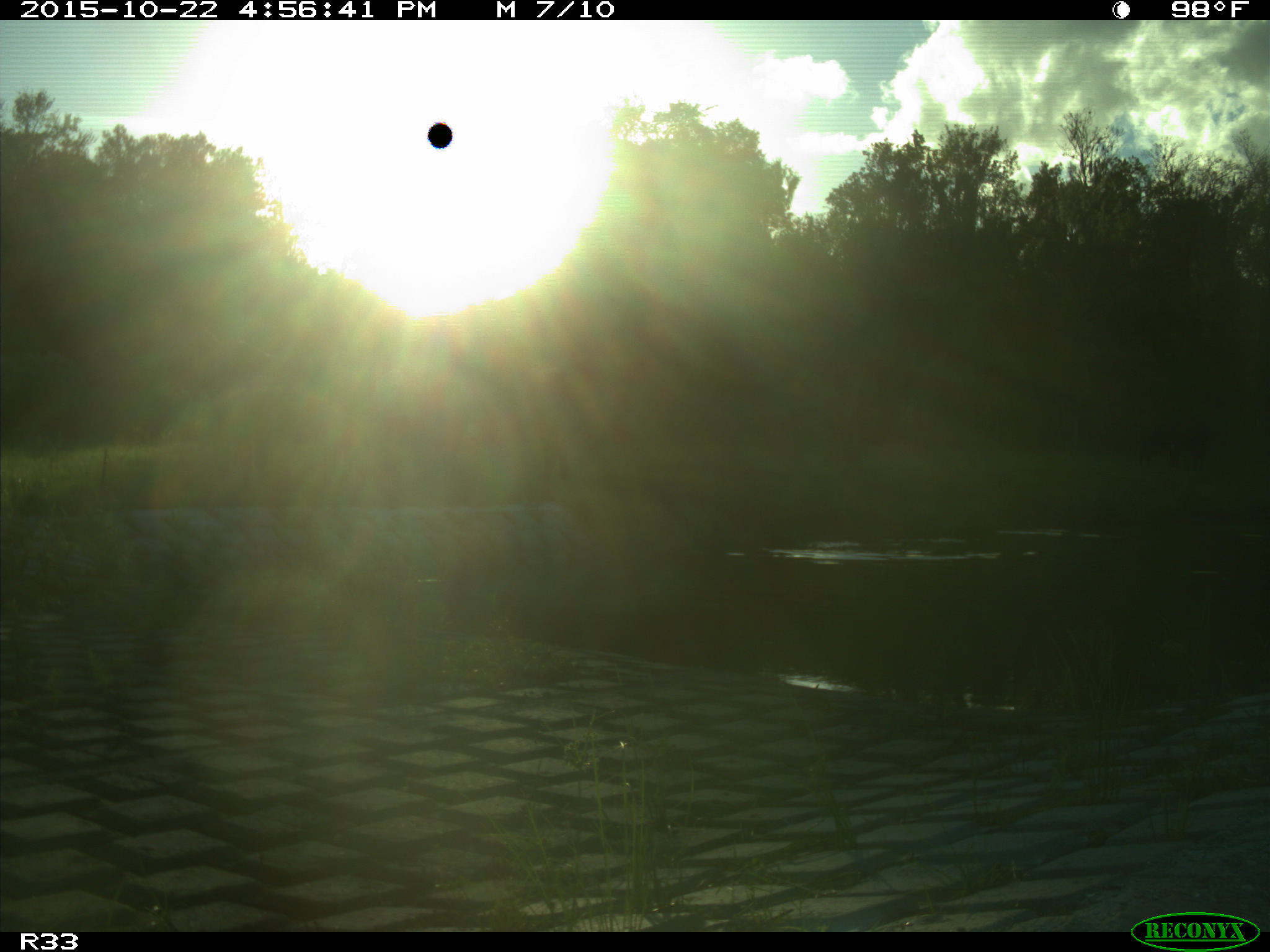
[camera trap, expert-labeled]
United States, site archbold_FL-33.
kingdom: Animalia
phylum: Chordata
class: Mammalia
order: Artiodactyla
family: Bovidae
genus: Bos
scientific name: Bos taurus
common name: domestic cow